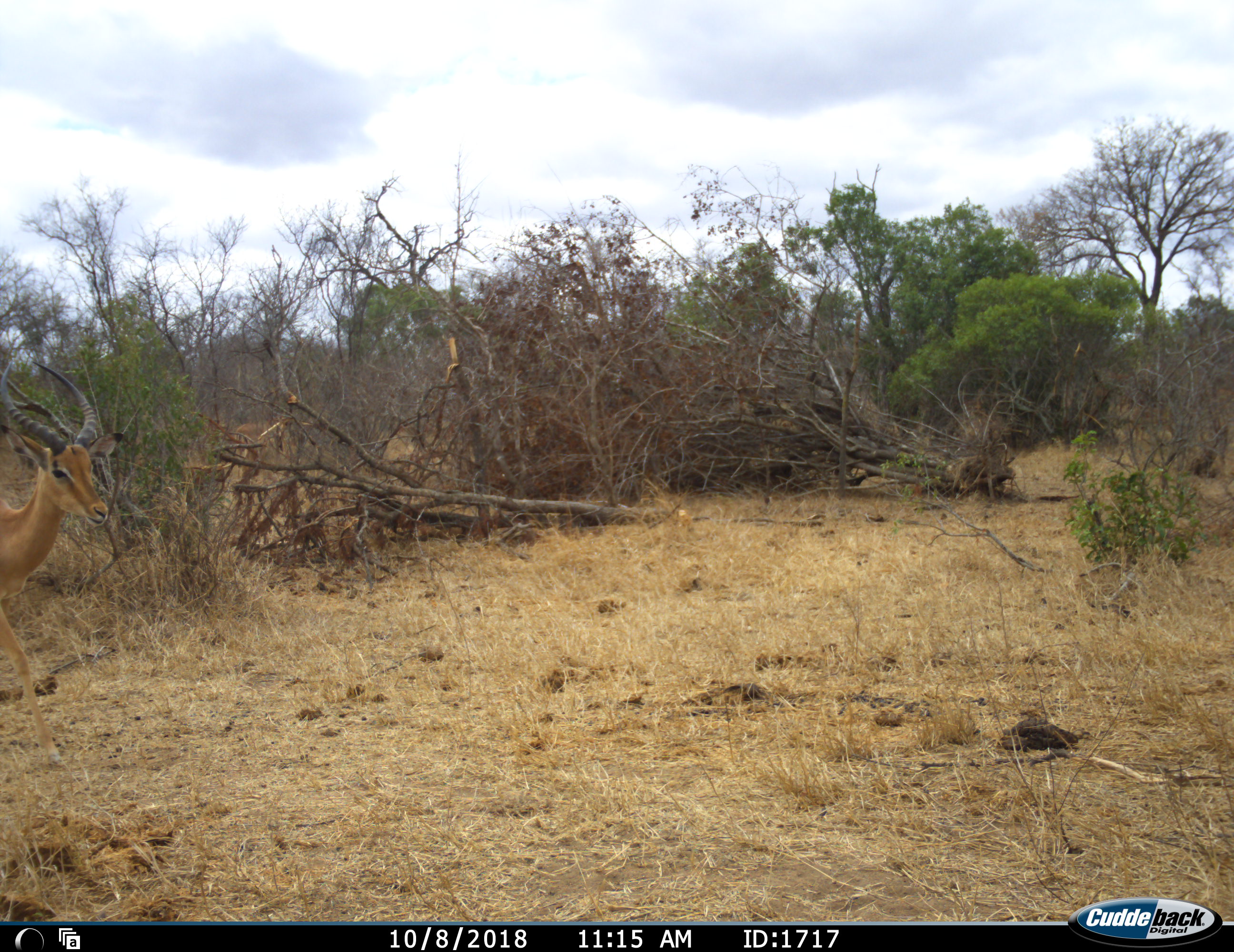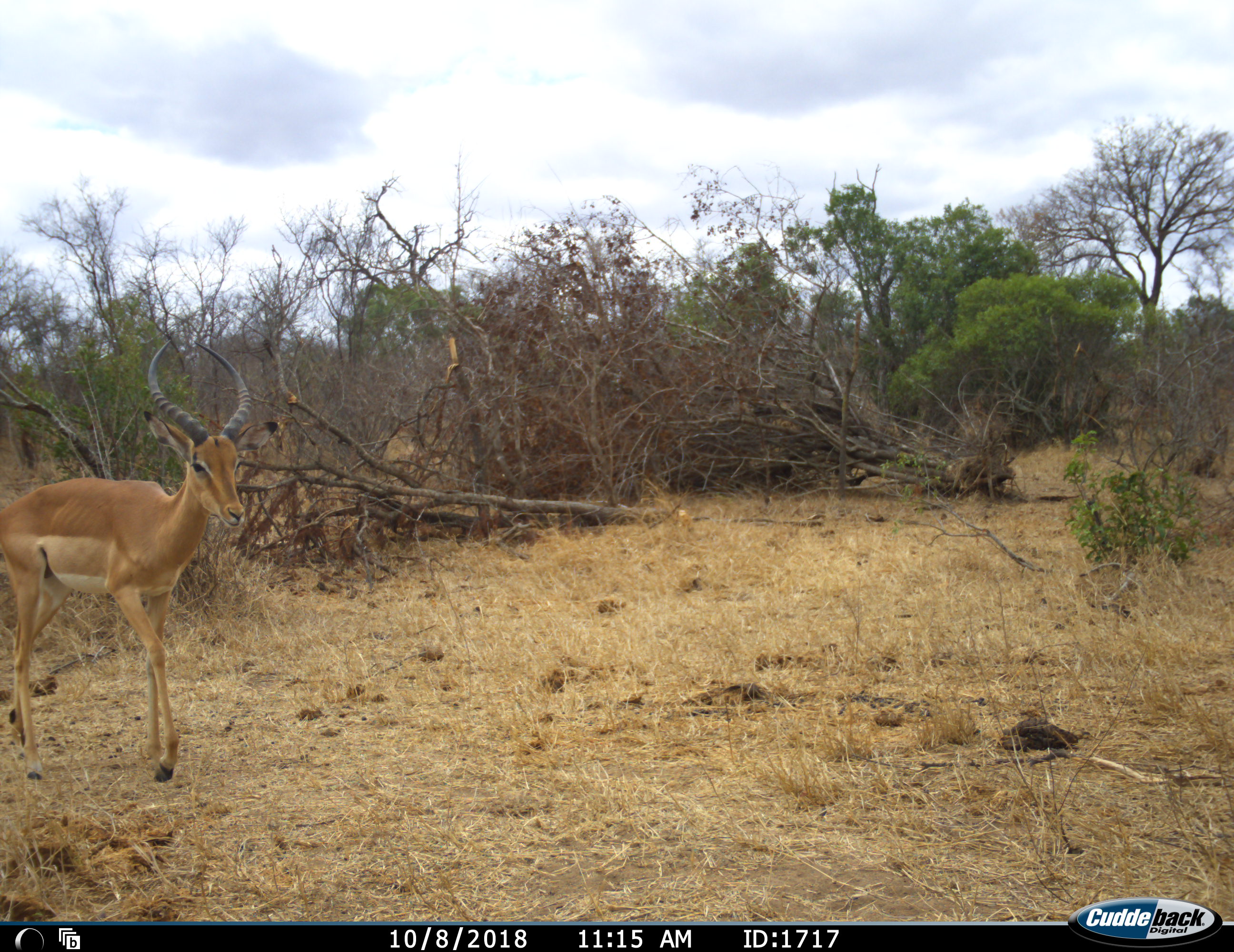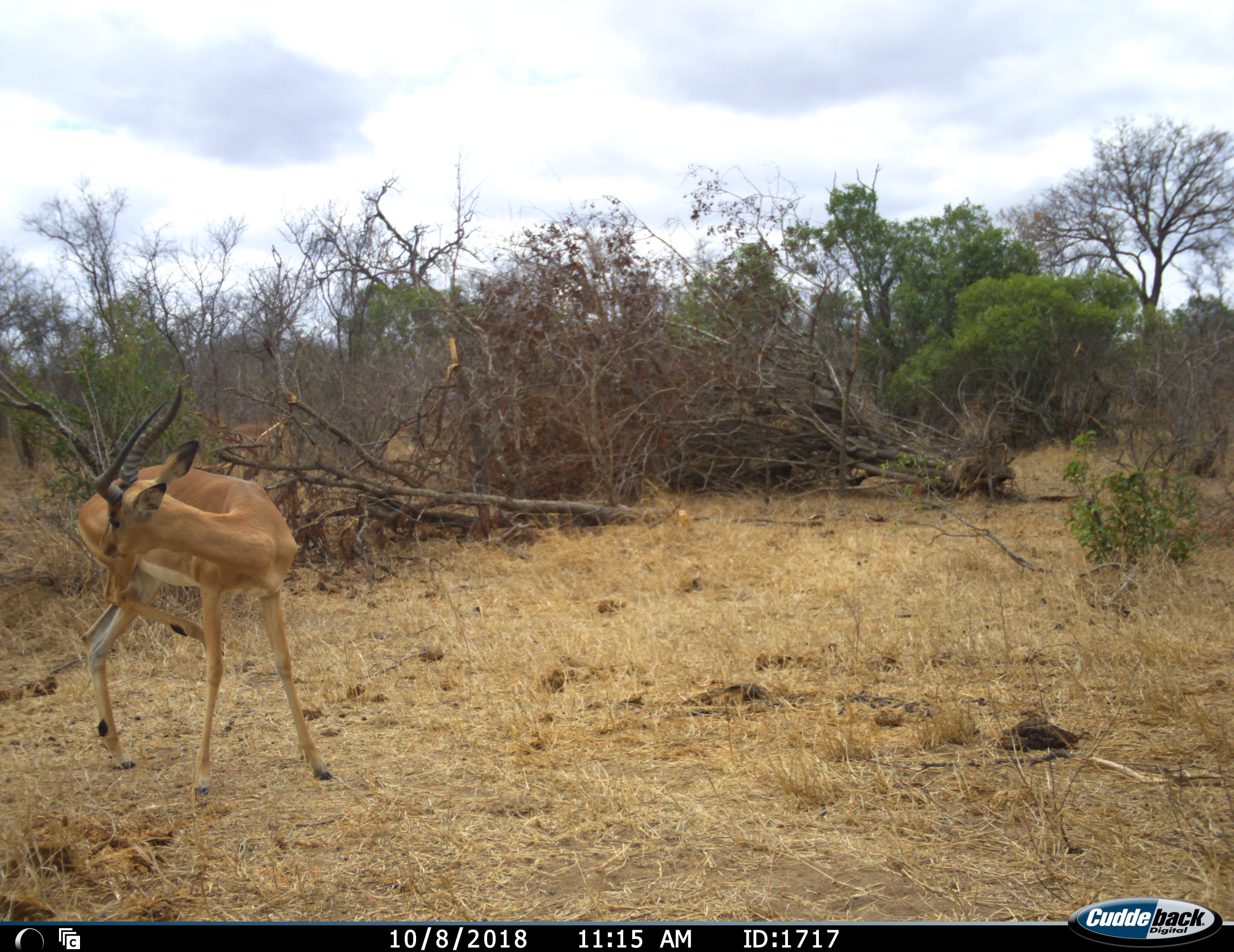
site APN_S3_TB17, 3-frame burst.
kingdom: Animalia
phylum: Chordata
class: Mammalia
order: Artiodactyla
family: Bovidae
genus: Aepyceros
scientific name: Aepyceros melampus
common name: impala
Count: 1.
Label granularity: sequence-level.